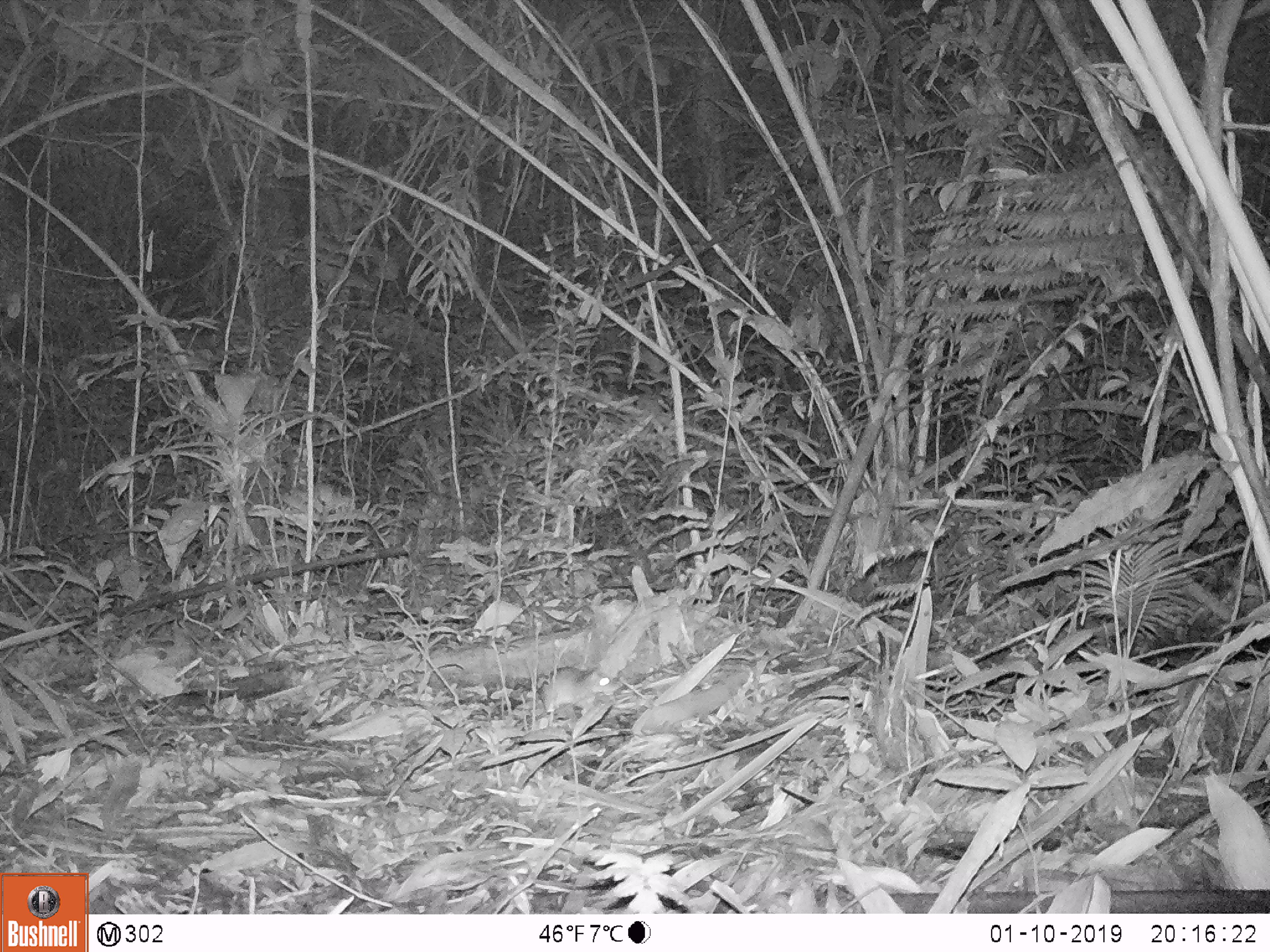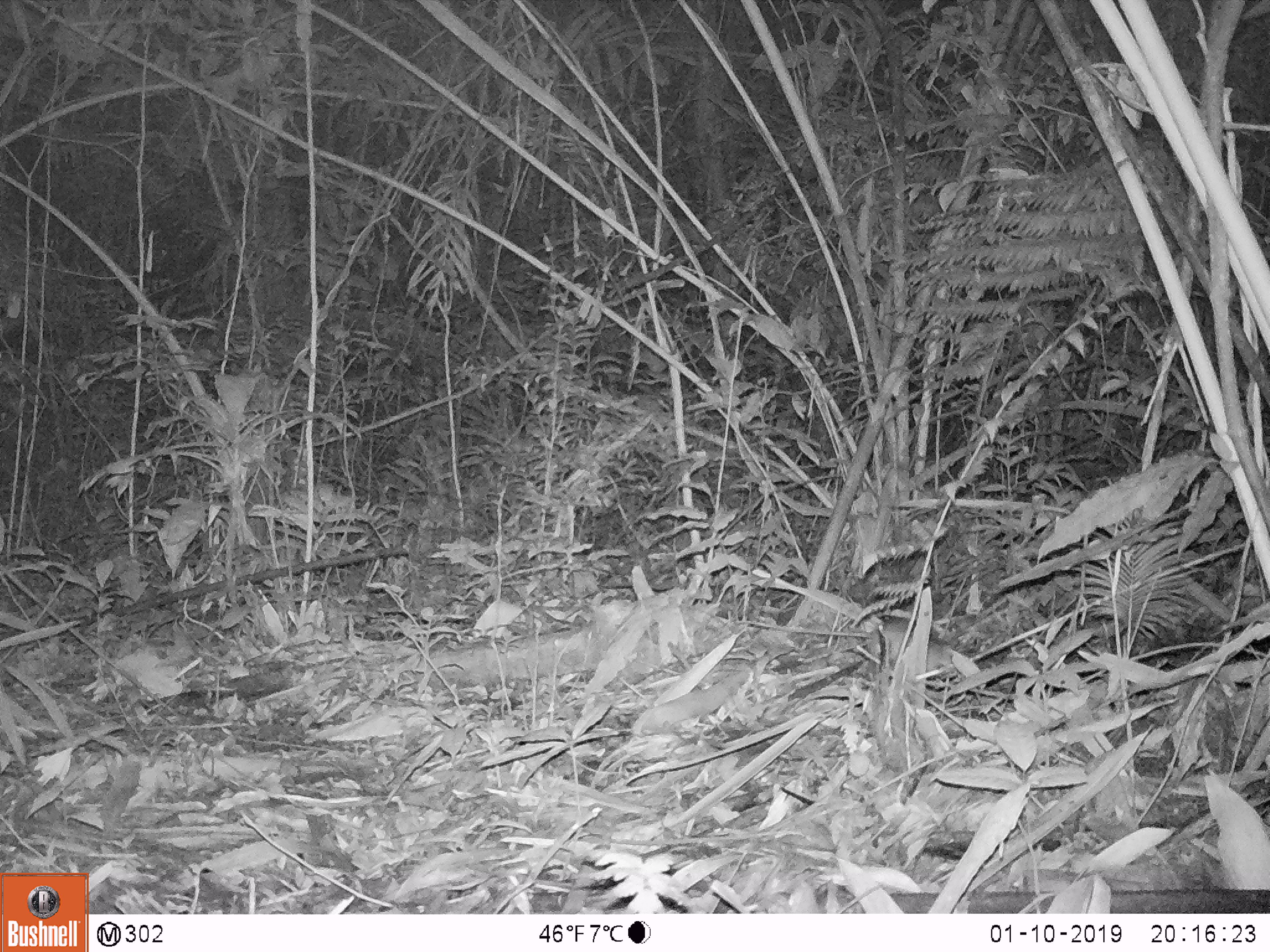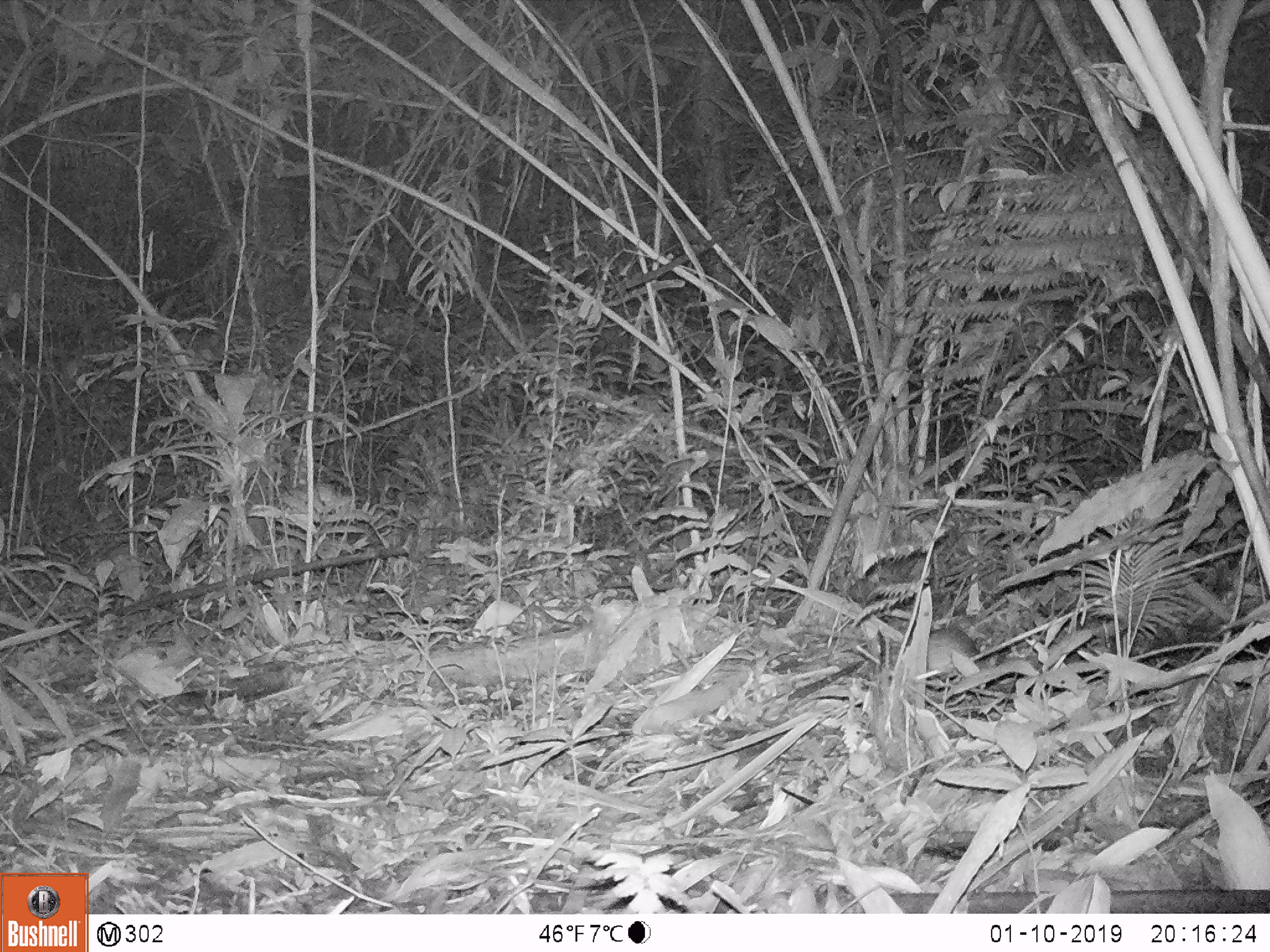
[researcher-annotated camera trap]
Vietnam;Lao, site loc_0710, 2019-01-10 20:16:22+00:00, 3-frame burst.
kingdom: Animalia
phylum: Chordata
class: Mammalia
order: Rodentia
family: Muridae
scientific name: Muridae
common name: old-world mice and rats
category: unidentified murid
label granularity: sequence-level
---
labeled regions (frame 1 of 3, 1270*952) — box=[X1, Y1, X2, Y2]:
unidentified murid: box=[536, 666, 614, 720]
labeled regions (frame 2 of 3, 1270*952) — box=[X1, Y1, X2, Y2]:
unidentified murid: box=[877, 616, 951, 672]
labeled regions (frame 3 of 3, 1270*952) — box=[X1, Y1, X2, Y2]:
unidentified murid: box=[926, 627, 986, 689]